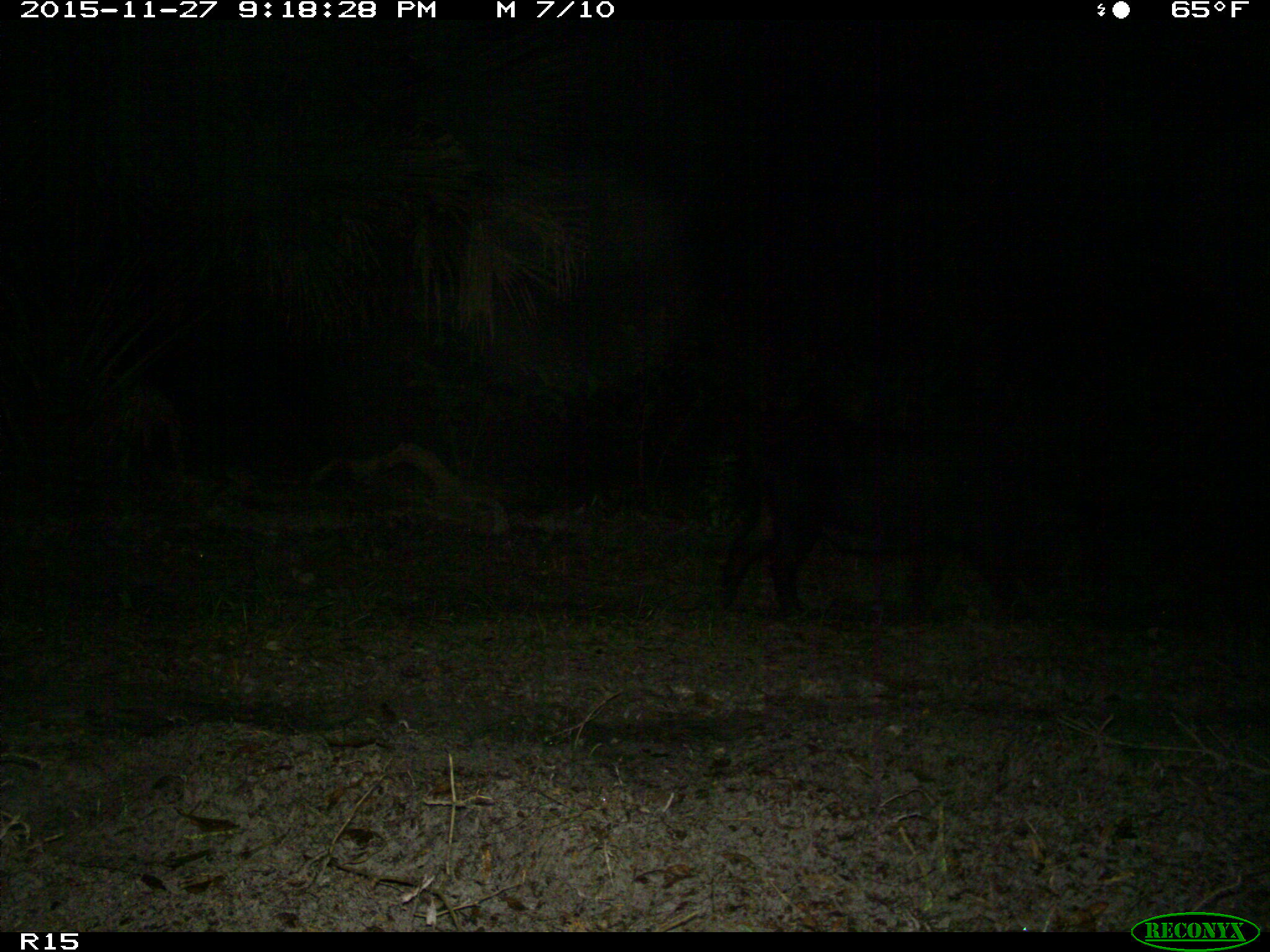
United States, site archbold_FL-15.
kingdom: Animalia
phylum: Chordata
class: Mammalia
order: Artiodactyla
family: Suidae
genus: Sus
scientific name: Sus scrofa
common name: wild boar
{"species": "Sus scrofa (wild boar)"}